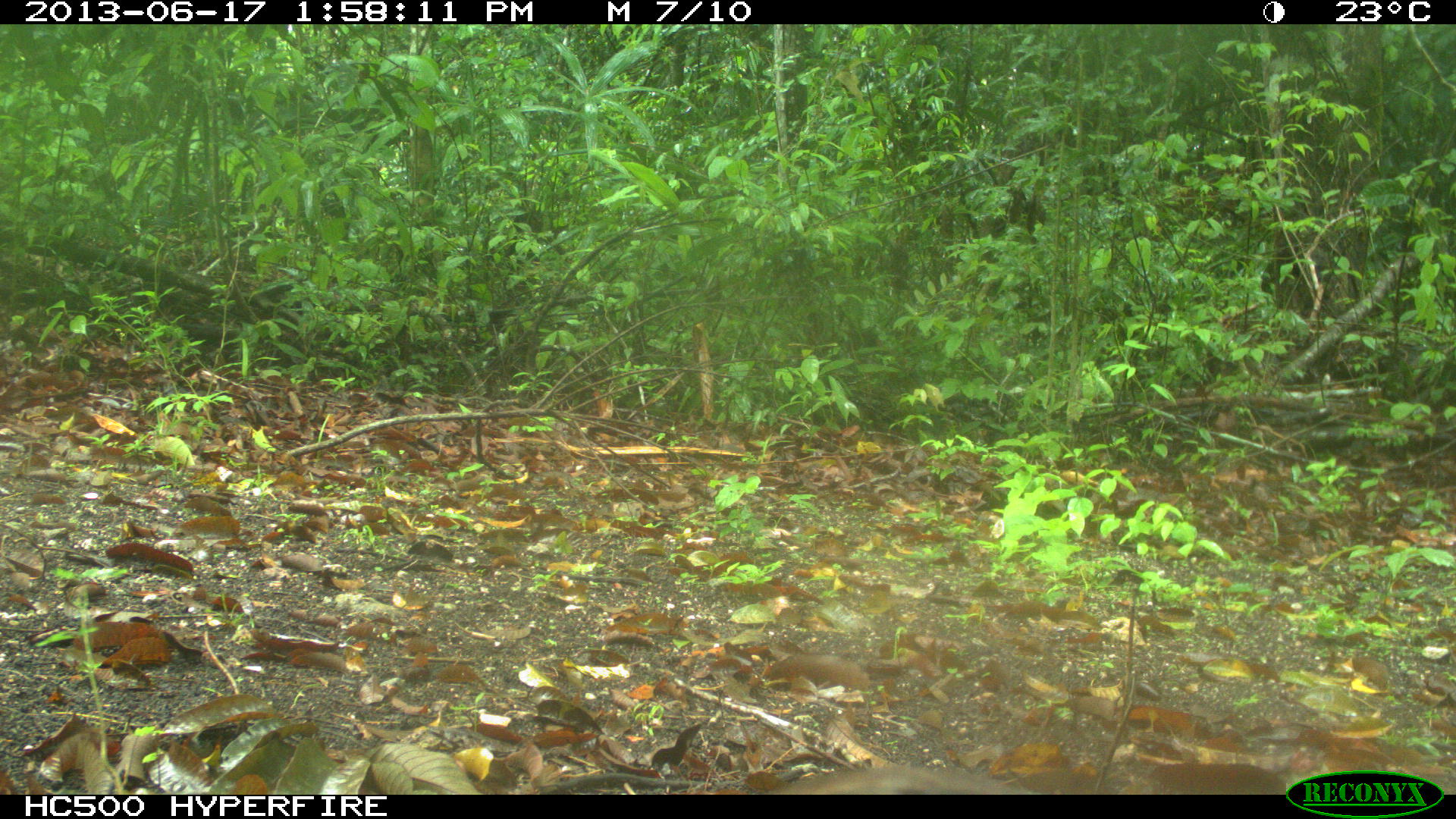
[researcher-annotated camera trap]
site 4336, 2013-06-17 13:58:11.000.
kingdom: Animalia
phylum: Chordata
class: Aves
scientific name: Aves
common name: birds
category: unknown raptor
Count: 1.